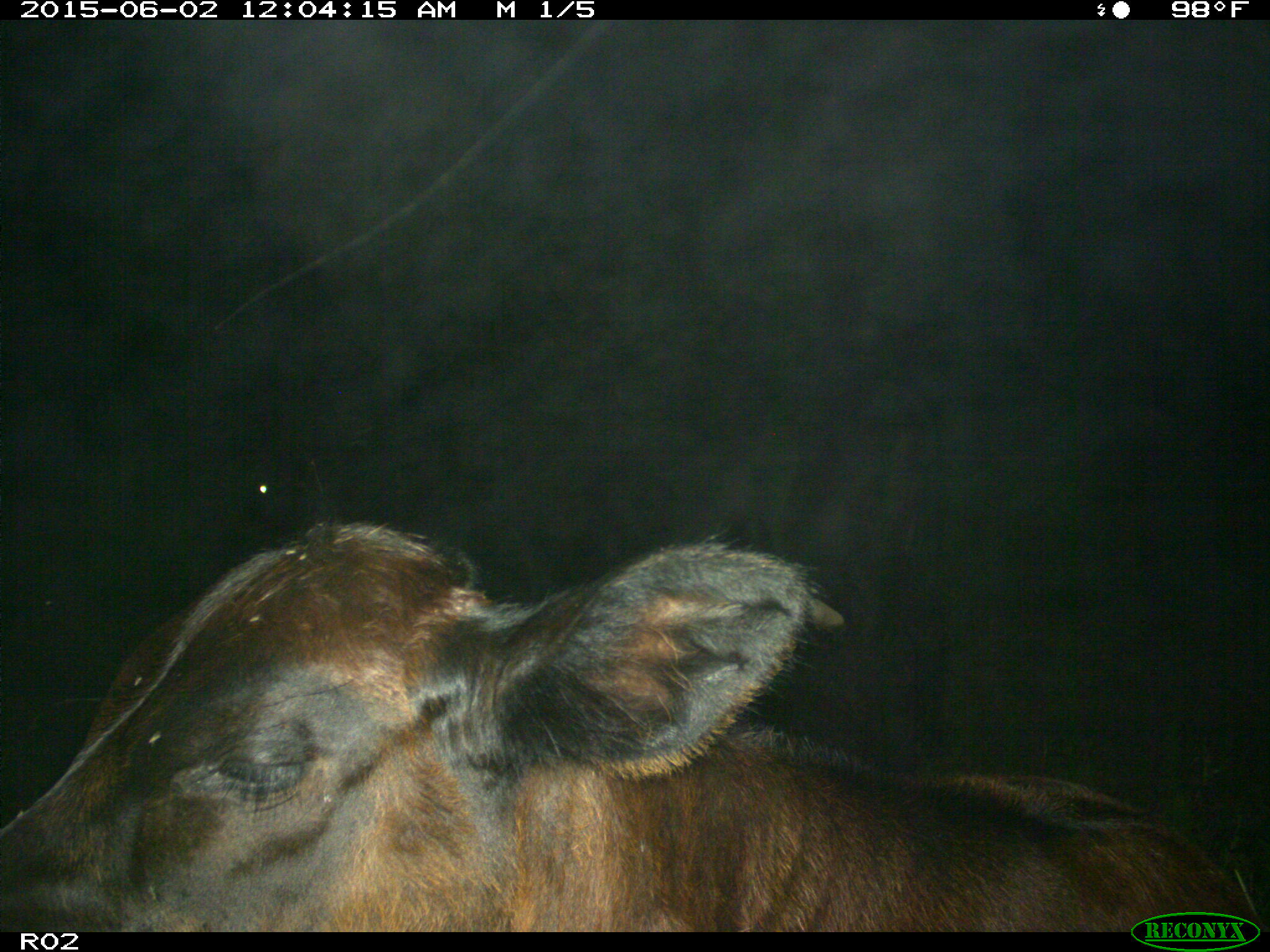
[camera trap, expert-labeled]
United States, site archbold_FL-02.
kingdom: Animalia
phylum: Chordata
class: Mammalia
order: Artiodactyla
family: Bovidae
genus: Bos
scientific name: Bos taurus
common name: domestic cow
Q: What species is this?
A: Bos taurus (domestic cow).